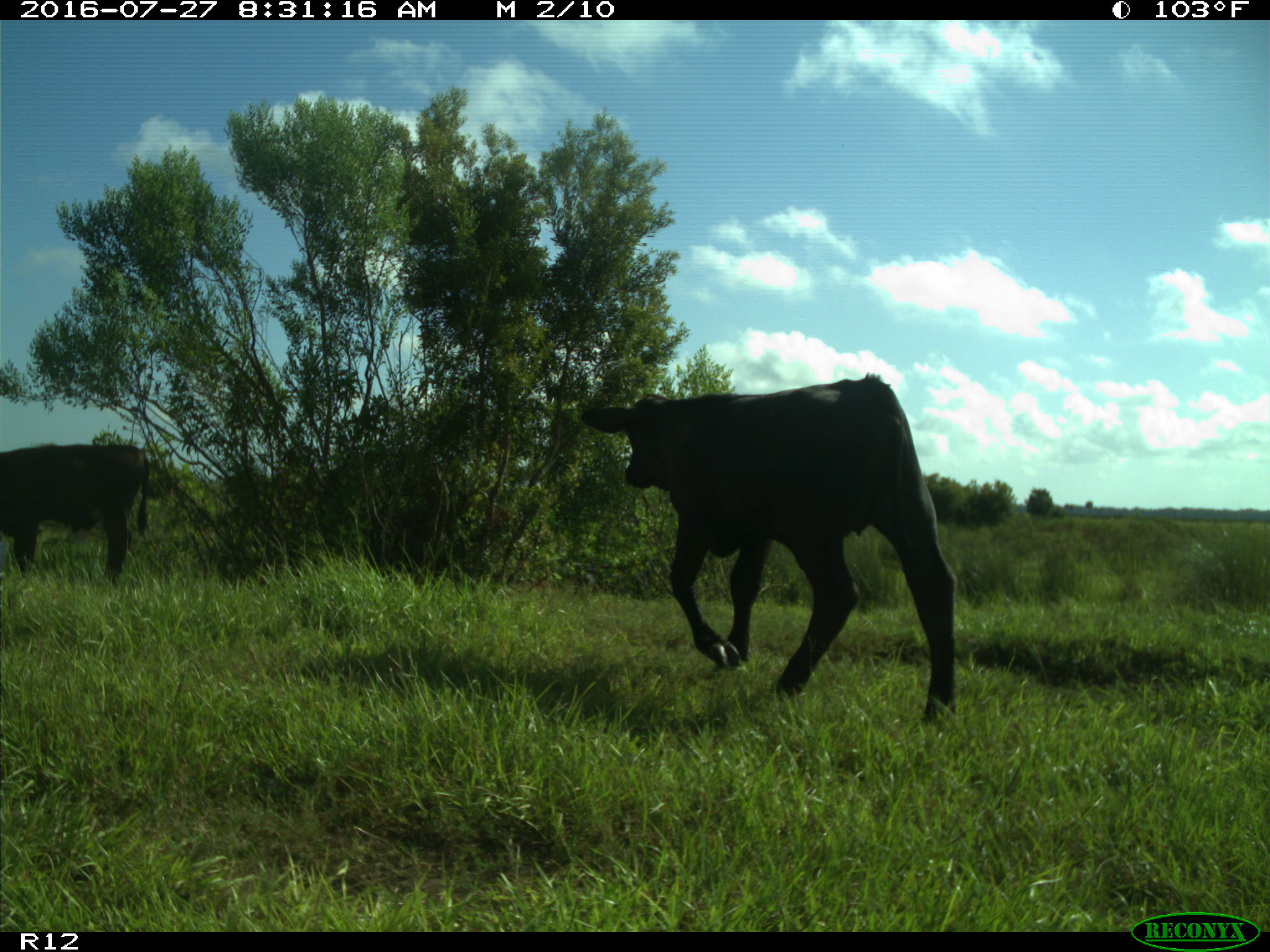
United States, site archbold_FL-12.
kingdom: Animalia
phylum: Chordata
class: Mammalia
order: Artiodactyla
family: Bovidae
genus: Bos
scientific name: Bos taurus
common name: domestic cow